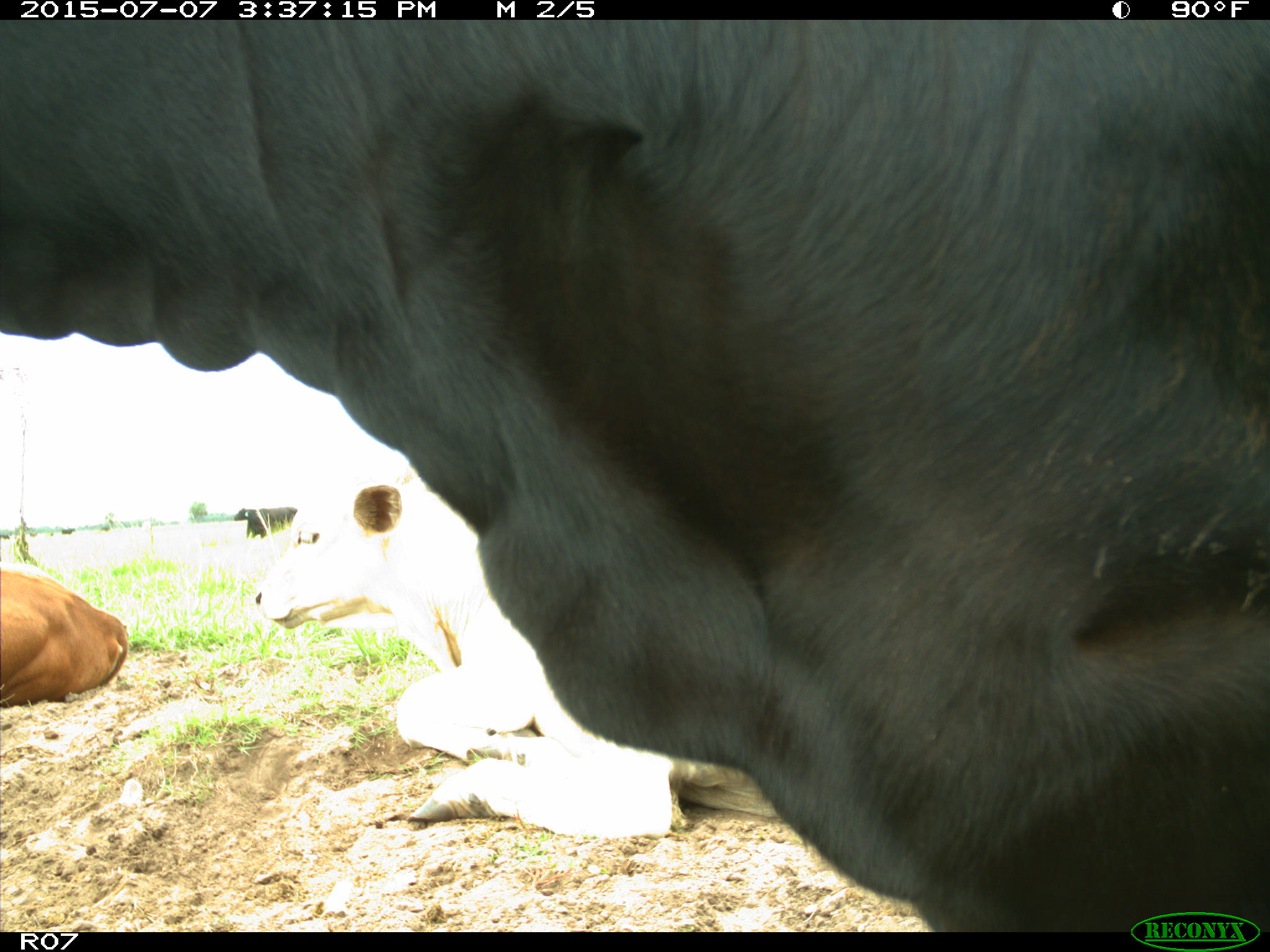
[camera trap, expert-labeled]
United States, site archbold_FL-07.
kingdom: Animalia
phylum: Chordata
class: Mammalia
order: Artiodactyla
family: Bovidae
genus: Bos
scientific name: Bos taurus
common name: domestic cow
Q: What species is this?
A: Bos taurus (domestic cow).